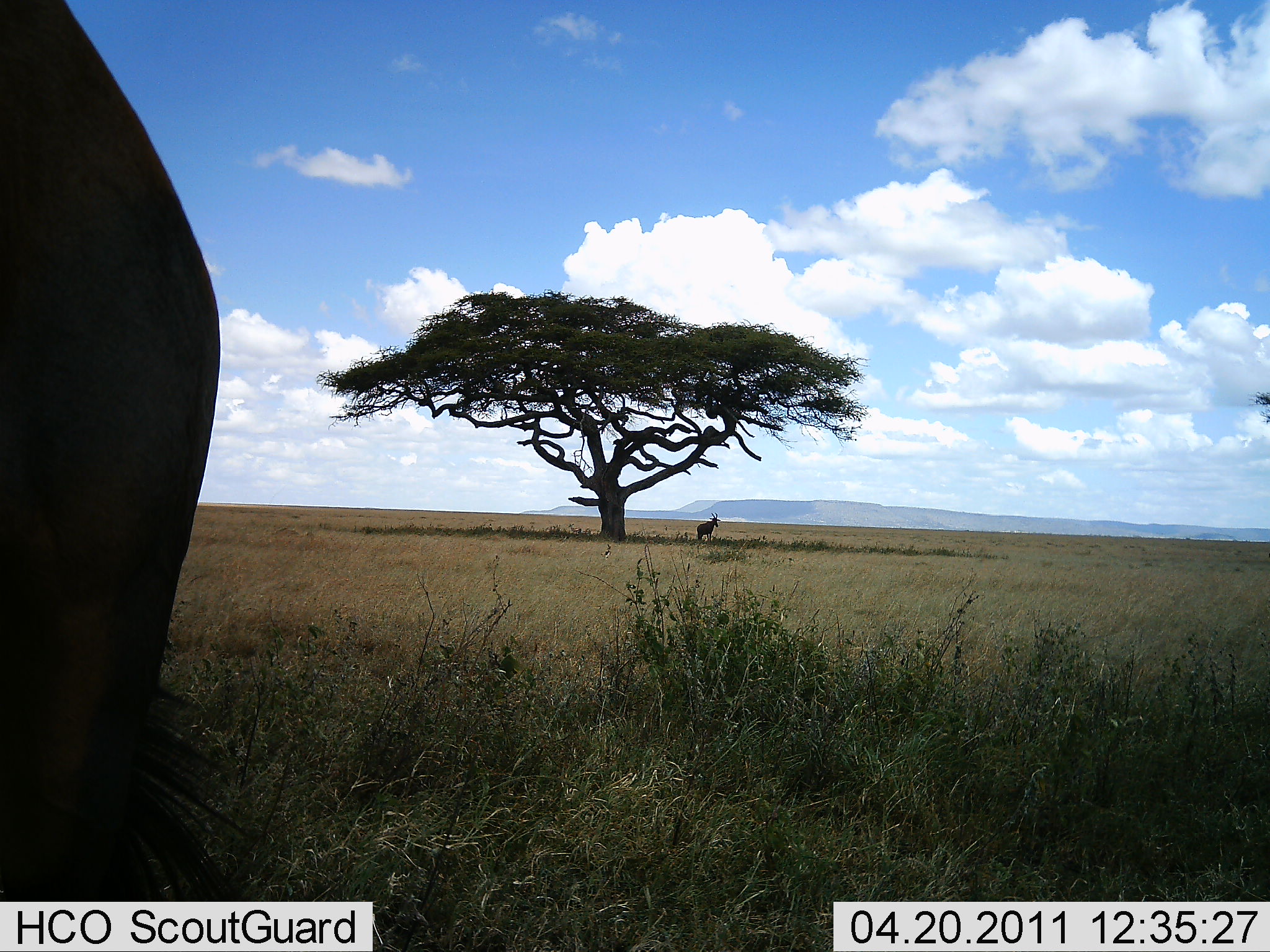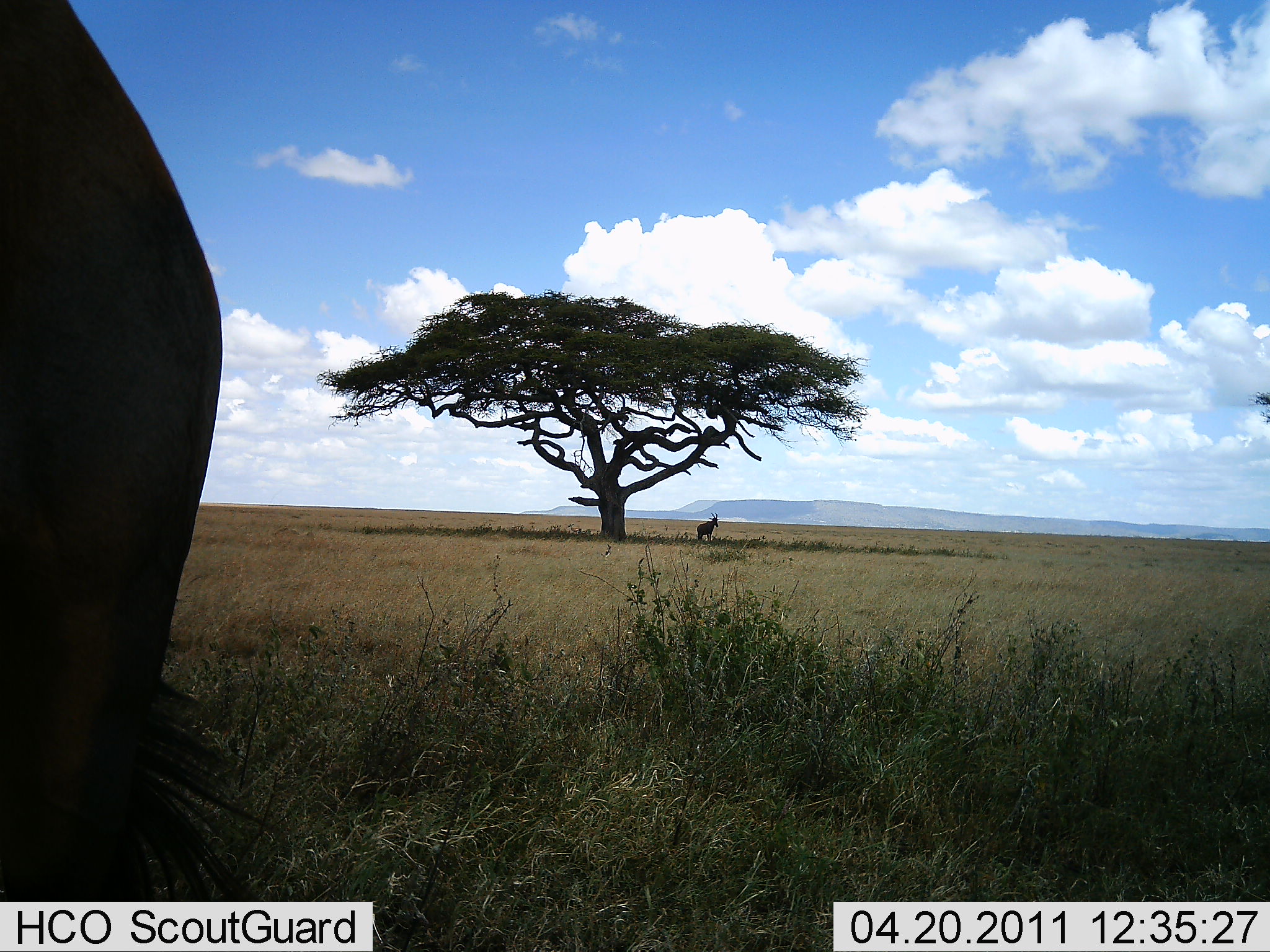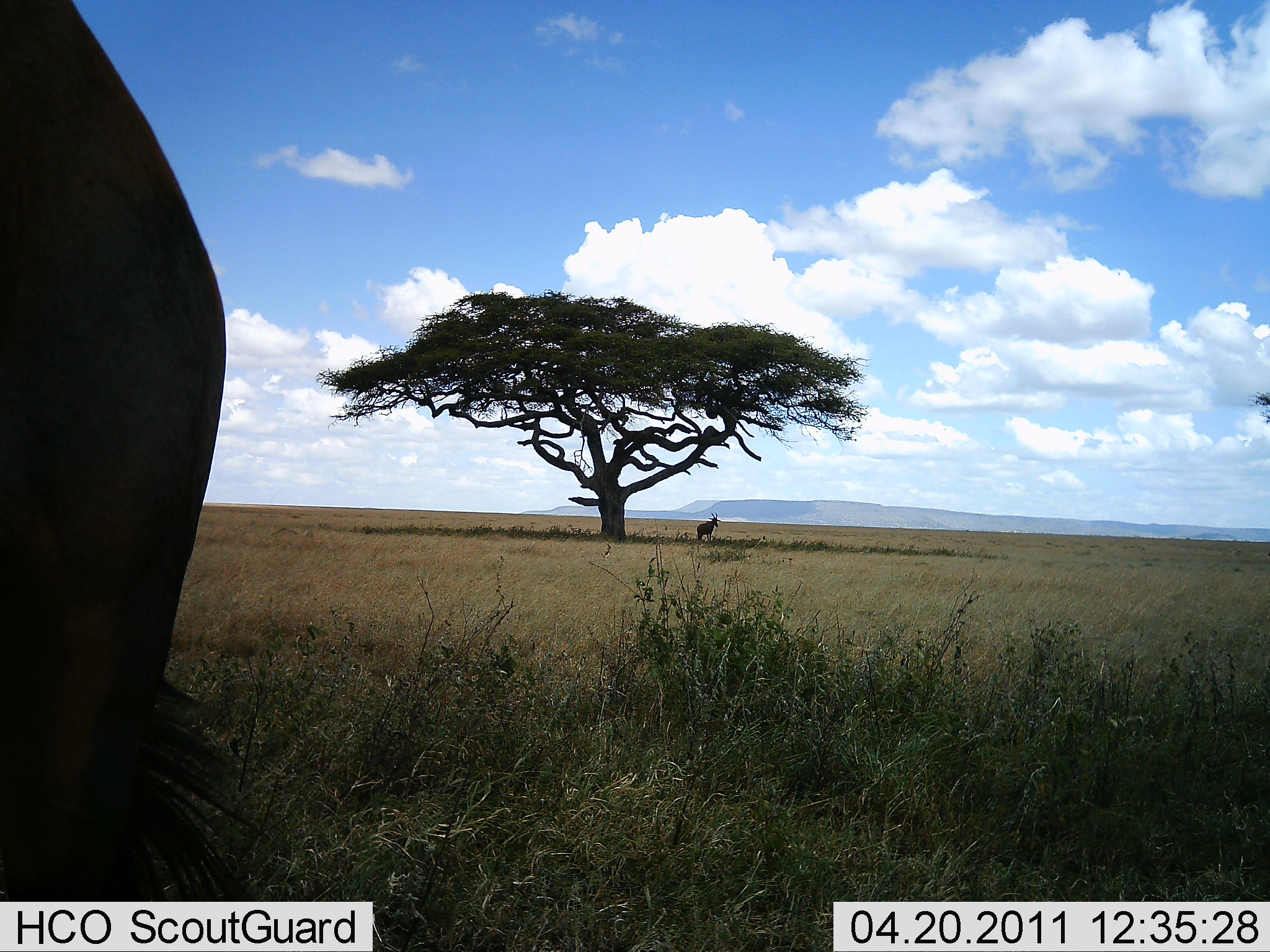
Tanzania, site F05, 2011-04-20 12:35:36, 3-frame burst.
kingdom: Animalia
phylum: Chordata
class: Mammalia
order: Artiodactyla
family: Bovidae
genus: Alcelaphus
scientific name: Alcelaphus buselaphus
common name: hartebeest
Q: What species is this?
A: Hartebeest (Alcelaphus buselaphus).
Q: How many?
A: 1.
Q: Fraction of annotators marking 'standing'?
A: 100%.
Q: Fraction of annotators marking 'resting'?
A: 0%.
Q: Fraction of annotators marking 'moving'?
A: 0%.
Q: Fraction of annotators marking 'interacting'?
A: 0%.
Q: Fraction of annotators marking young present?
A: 0%.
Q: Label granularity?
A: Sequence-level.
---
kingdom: Animalia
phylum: Chordata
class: Mammalia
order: Artiodactyla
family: Bovidae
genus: Connochaetes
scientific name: Connochaetes taurinus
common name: blue wildebeest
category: wildebeest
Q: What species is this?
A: Wildebeest (blue wildebeest) (Connochaetes taurinus).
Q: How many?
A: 1.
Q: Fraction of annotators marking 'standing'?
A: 88%.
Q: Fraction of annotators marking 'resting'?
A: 25%.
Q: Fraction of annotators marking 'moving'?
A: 0%.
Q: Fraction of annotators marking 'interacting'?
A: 0%.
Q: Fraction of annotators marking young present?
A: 0%.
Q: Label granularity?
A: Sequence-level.